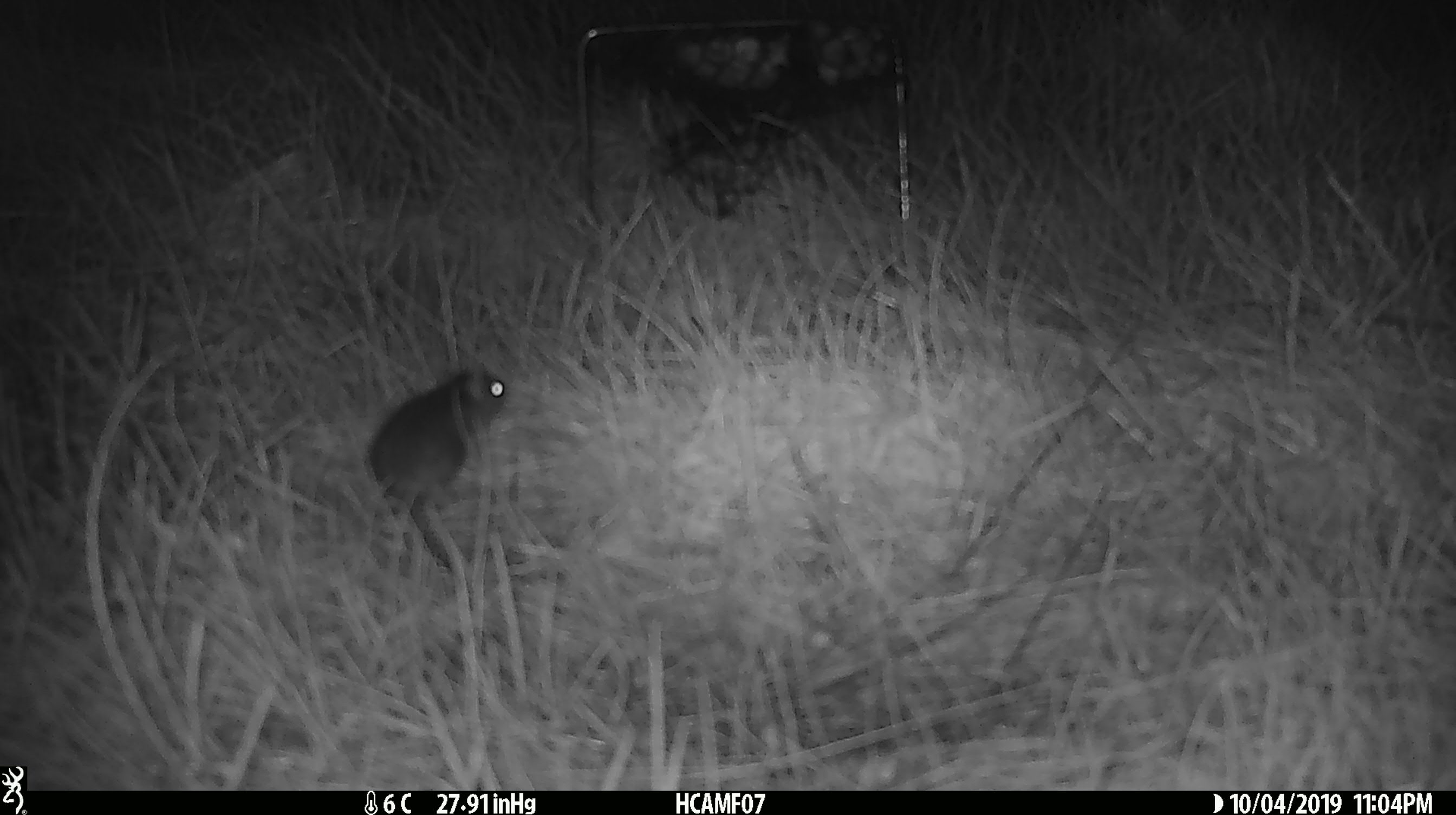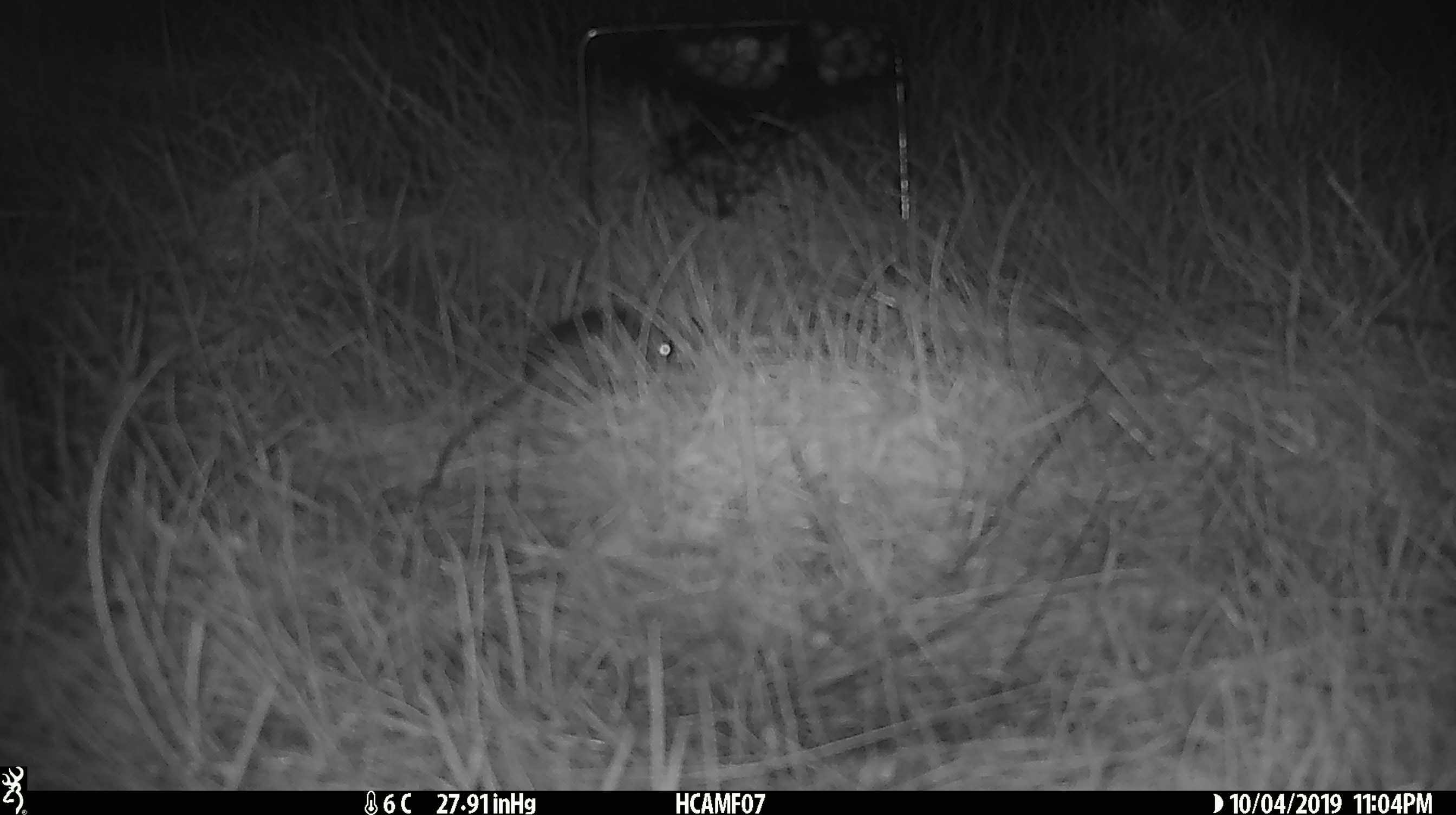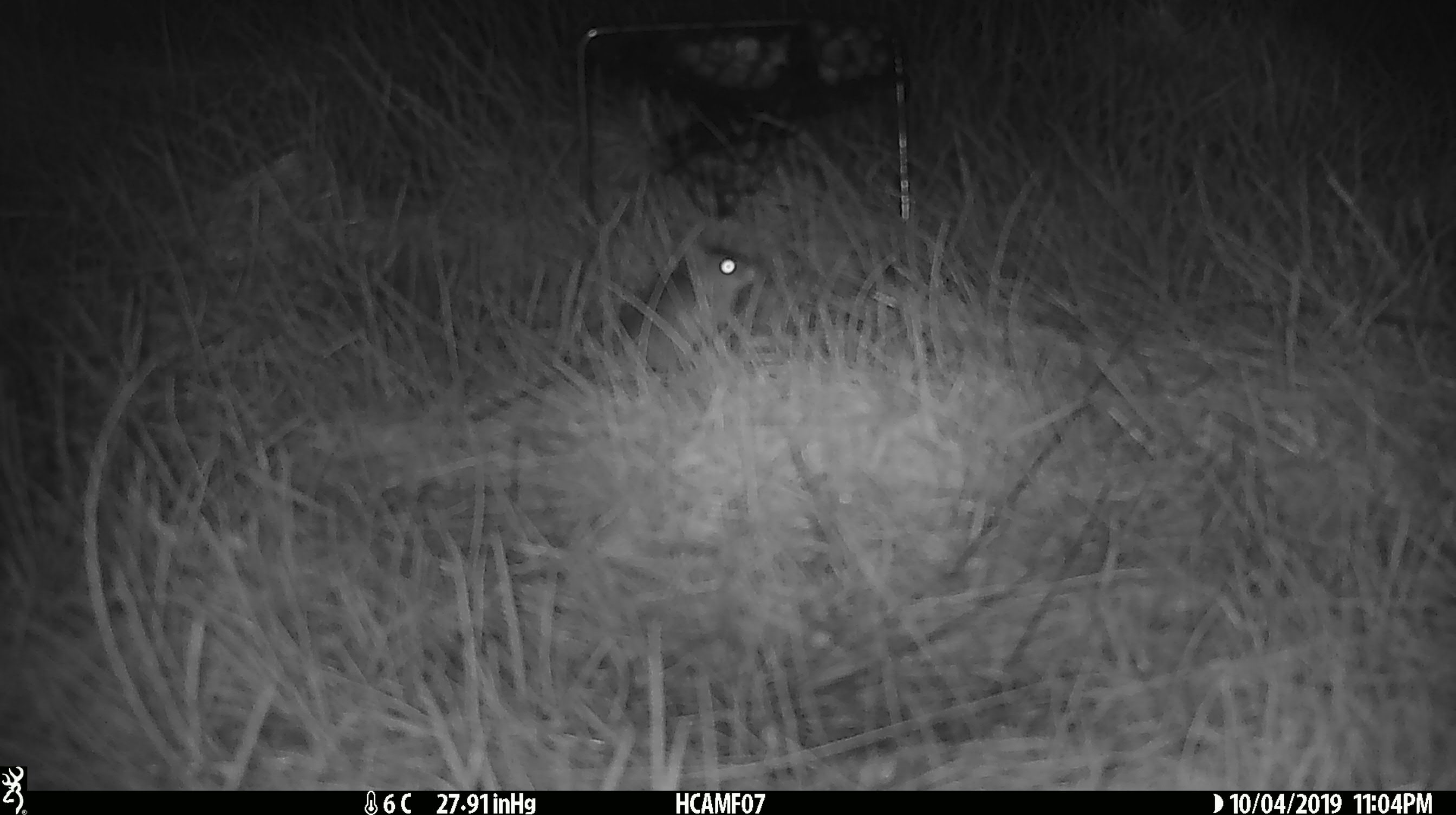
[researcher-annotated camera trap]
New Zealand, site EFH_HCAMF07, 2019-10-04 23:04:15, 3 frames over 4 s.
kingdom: Animalia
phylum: Chordata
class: Mammalia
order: Rodentia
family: Muridae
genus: Mus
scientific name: Mus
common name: mouse